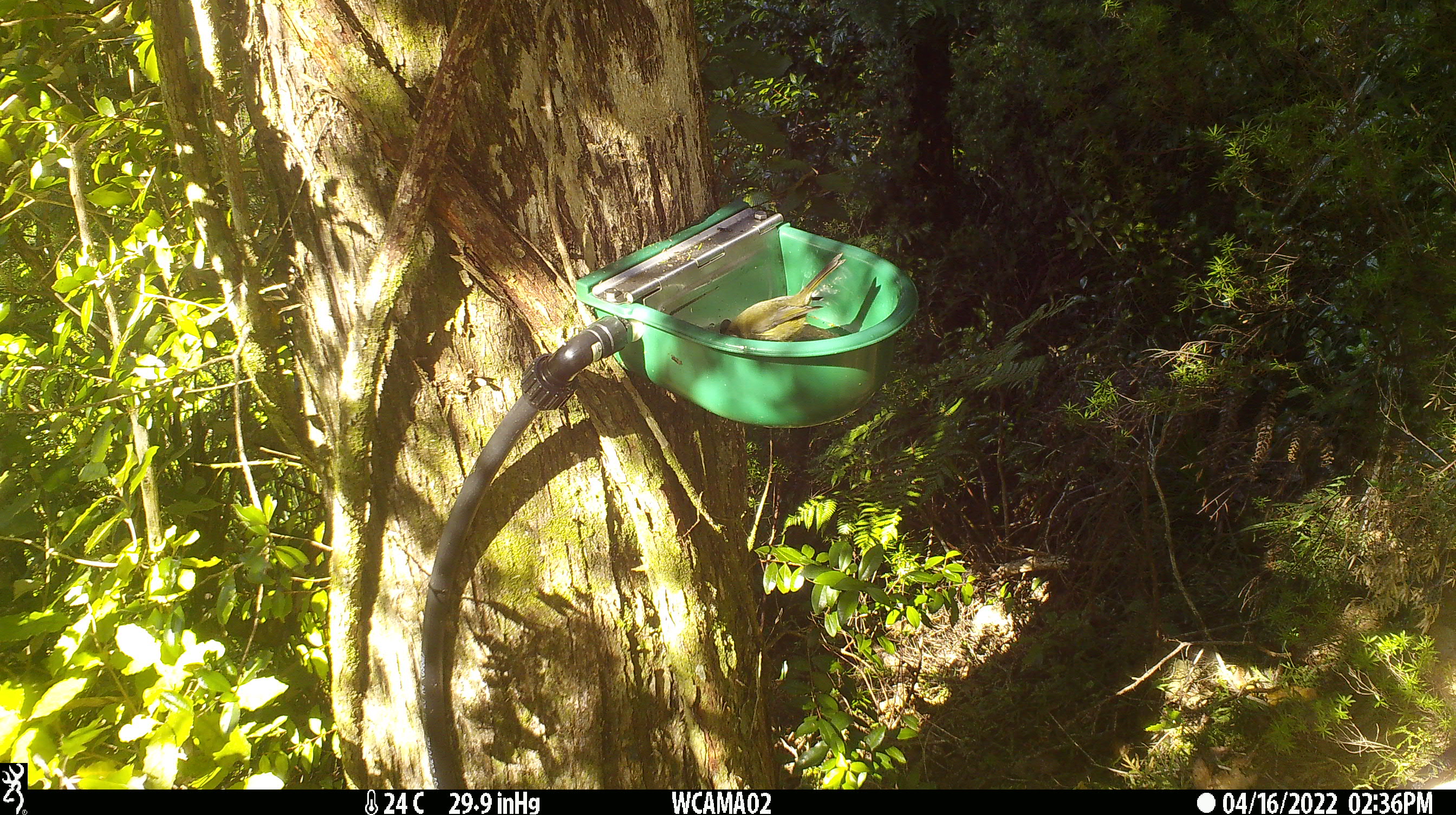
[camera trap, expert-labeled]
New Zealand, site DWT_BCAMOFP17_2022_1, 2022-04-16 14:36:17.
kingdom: Animalia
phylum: Chordata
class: Aves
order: Passeriformes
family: Meliphagidae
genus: Anthornis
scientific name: Anthornis melanura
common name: new zealand bellbird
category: bellbird